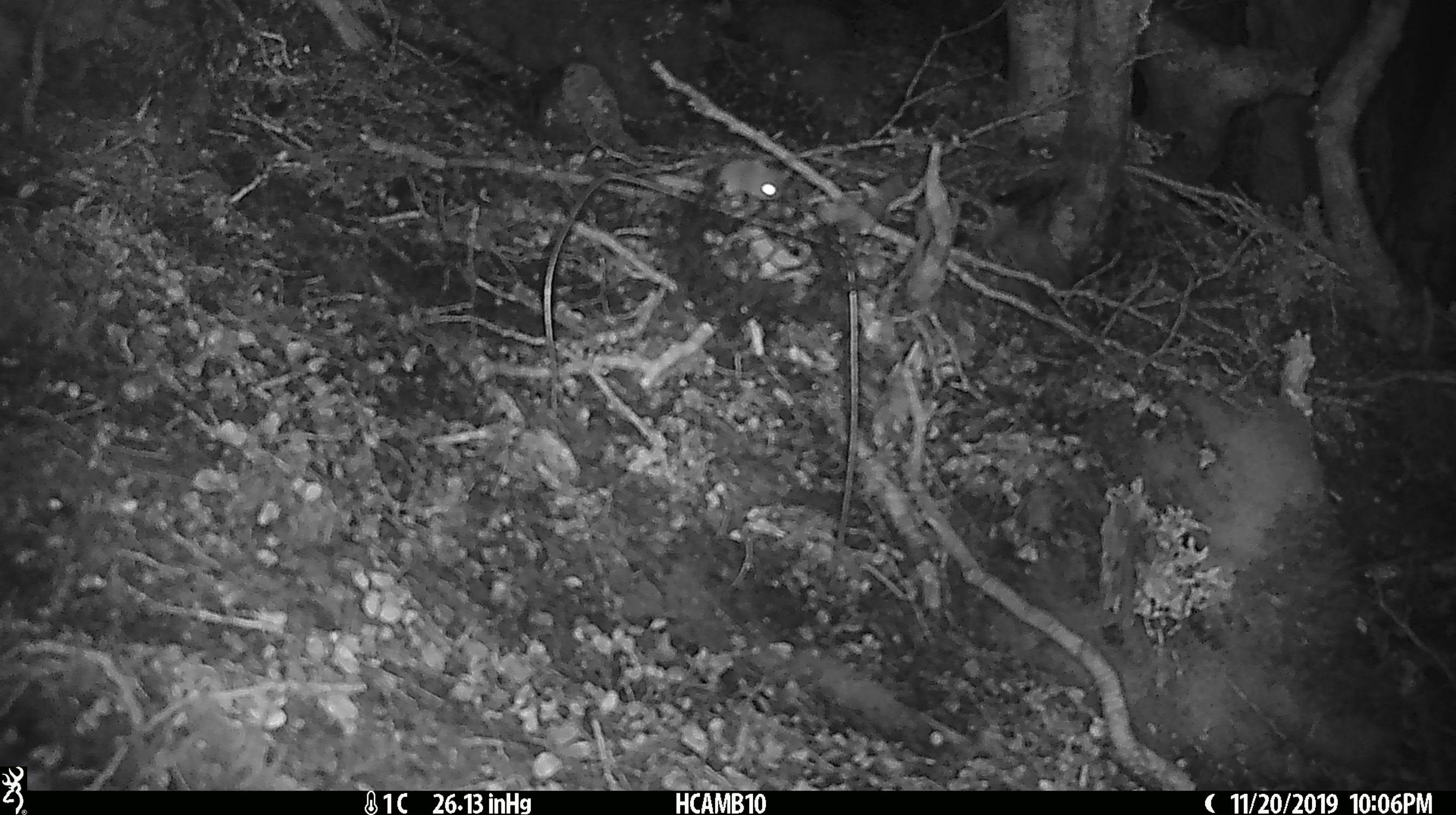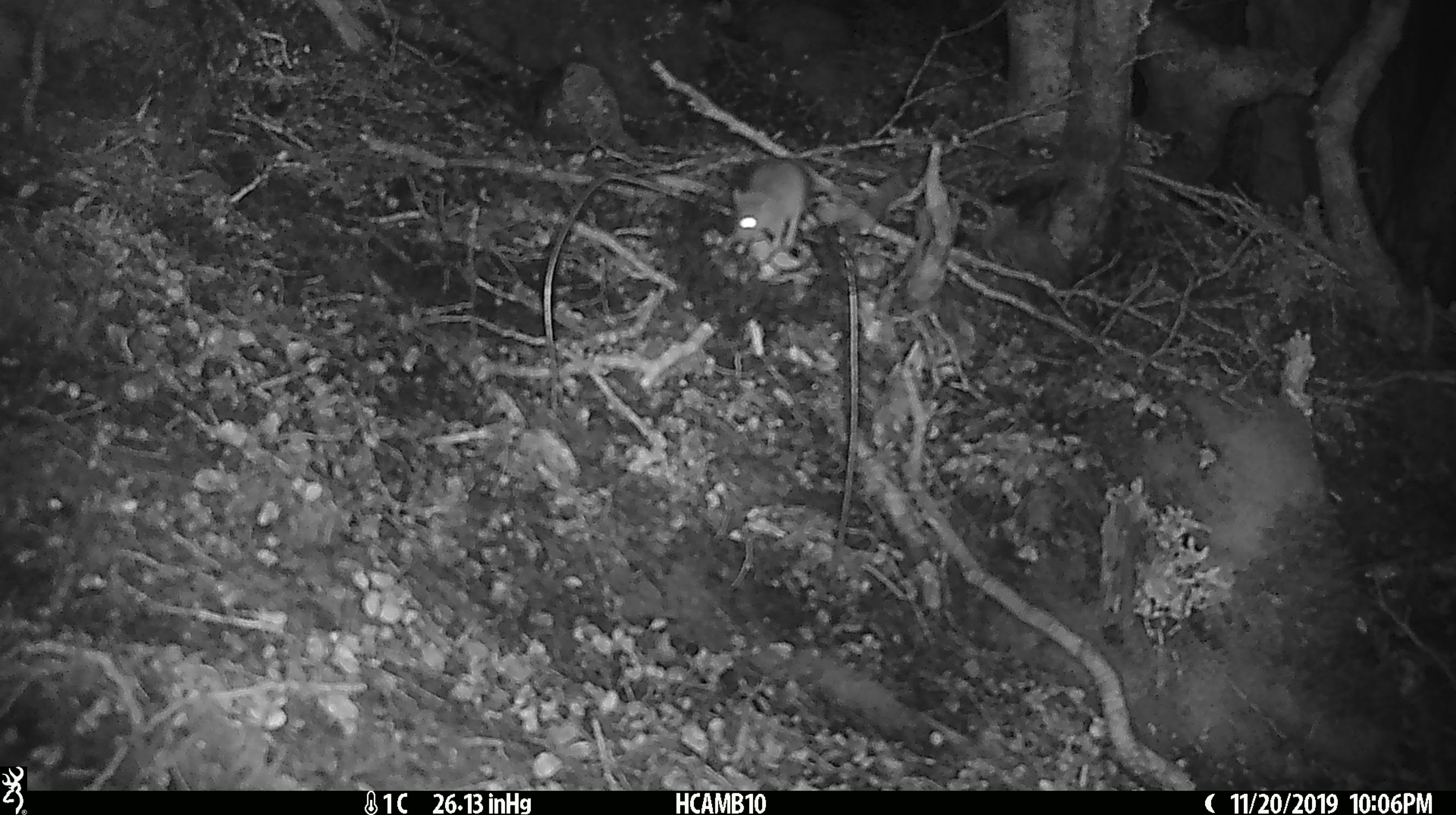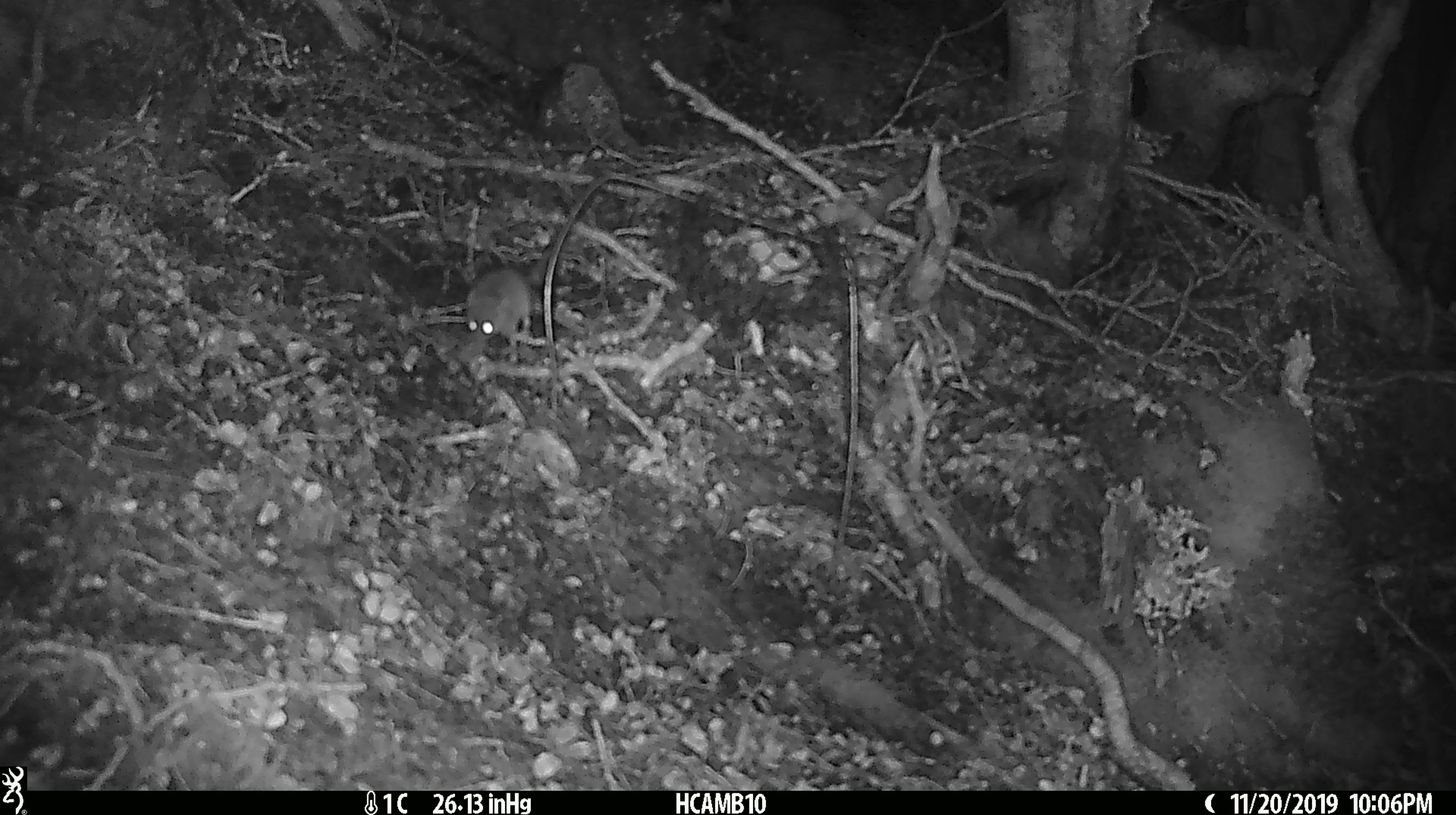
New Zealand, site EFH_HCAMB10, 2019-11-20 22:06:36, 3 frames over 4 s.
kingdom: Animalia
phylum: Chordata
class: Mammalia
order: Rodentia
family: Muridae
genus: Mus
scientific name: Mus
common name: mouse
Mouse (Mus).